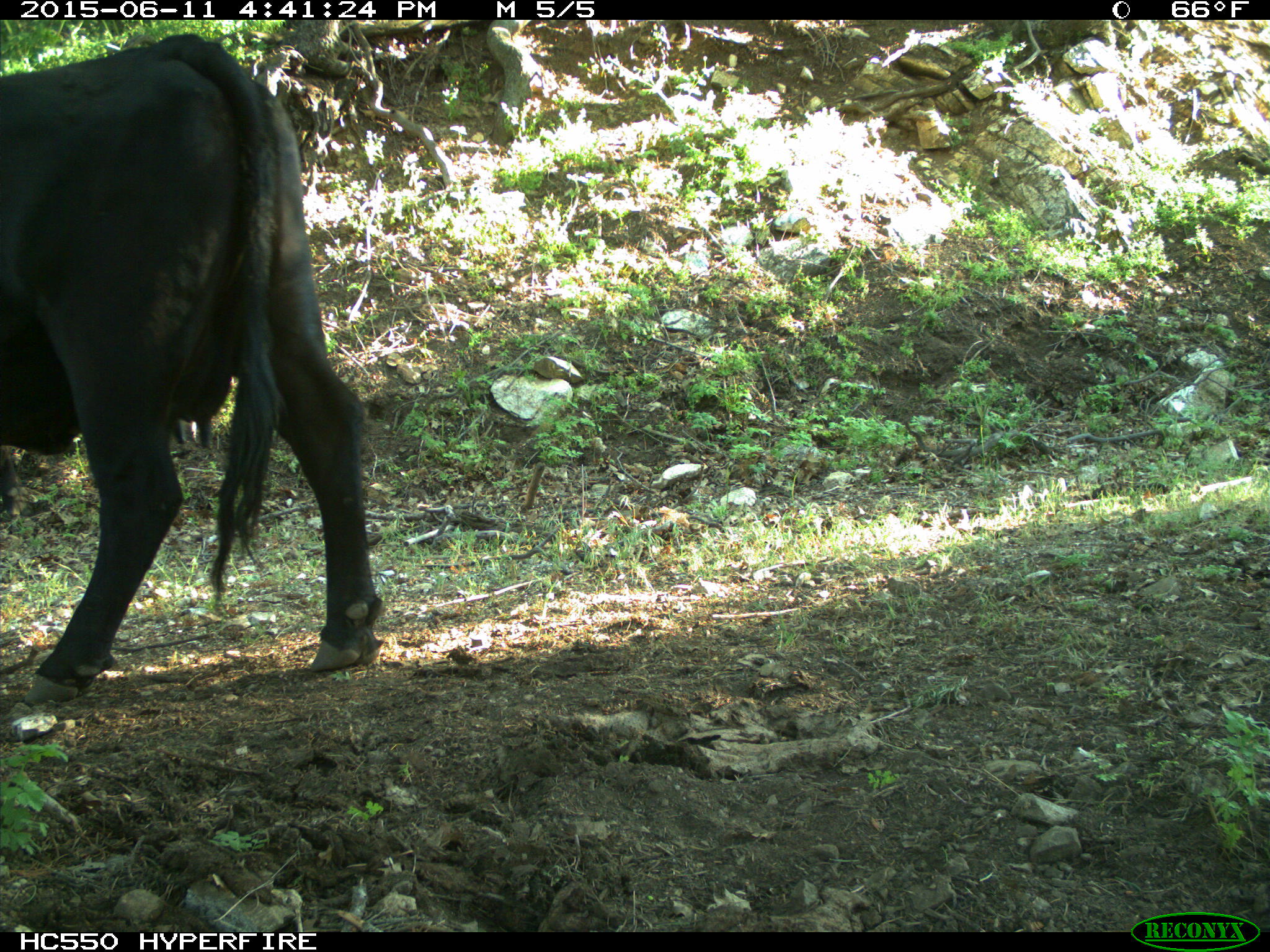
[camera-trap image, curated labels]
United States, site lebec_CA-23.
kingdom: Animalia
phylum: Chordata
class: Mammalia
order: Artiodactyla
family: Bovidae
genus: Bos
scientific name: Bos taurus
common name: domestic cow